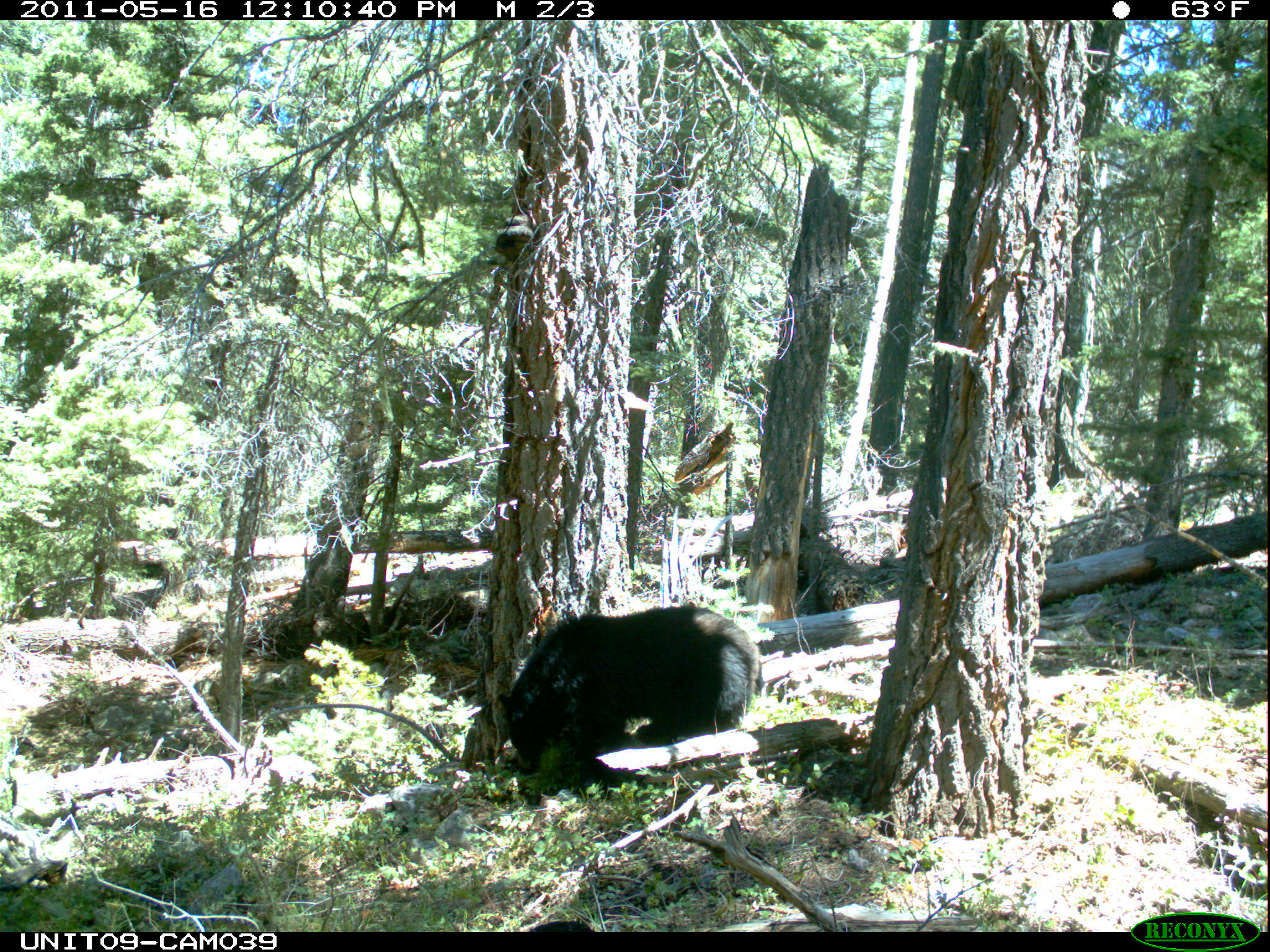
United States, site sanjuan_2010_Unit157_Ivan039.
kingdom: Animalia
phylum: Chordata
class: Mammalia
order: Carnivora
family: Ursidae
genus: Ursus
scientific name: Ursus americanus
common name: american black bear